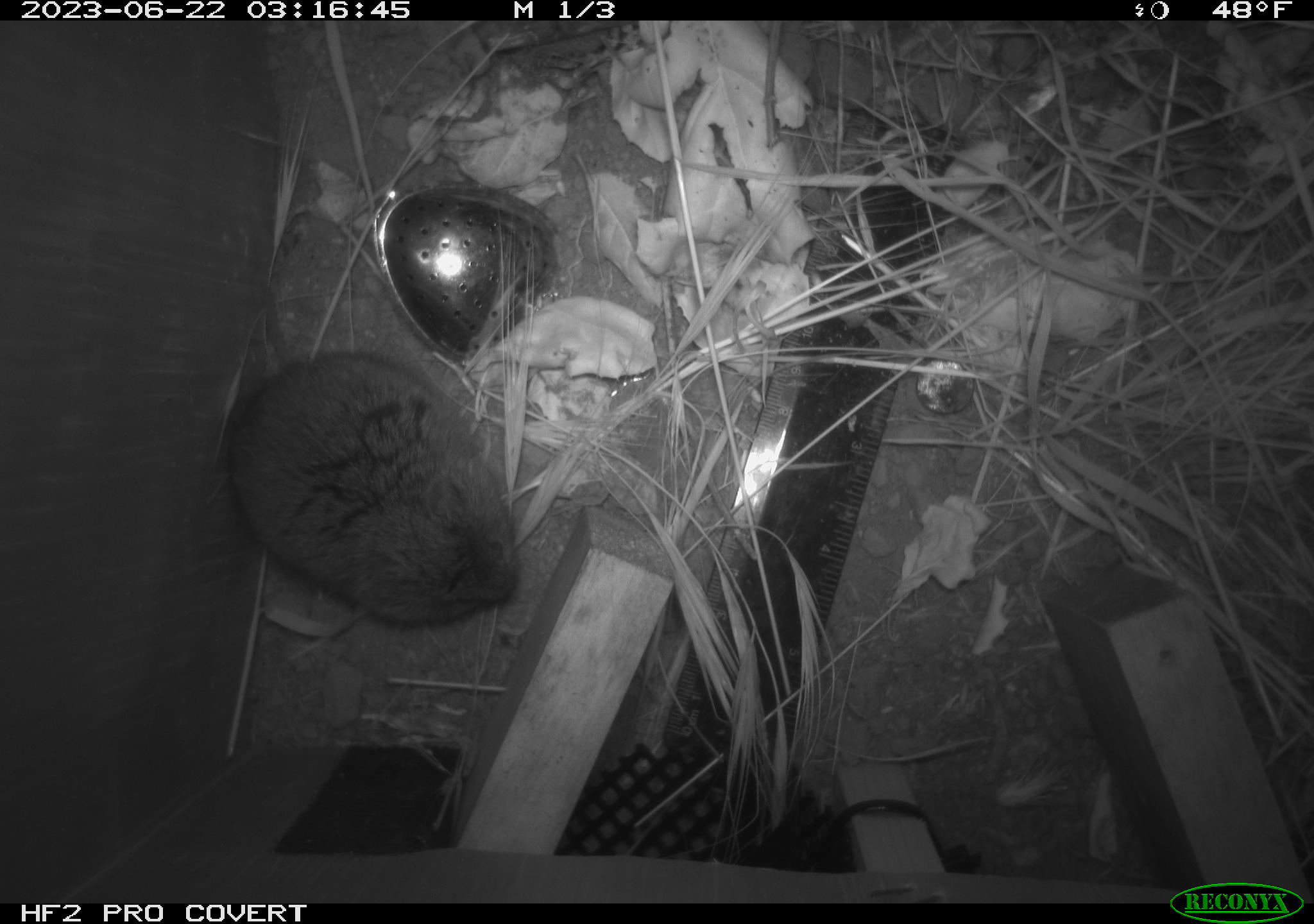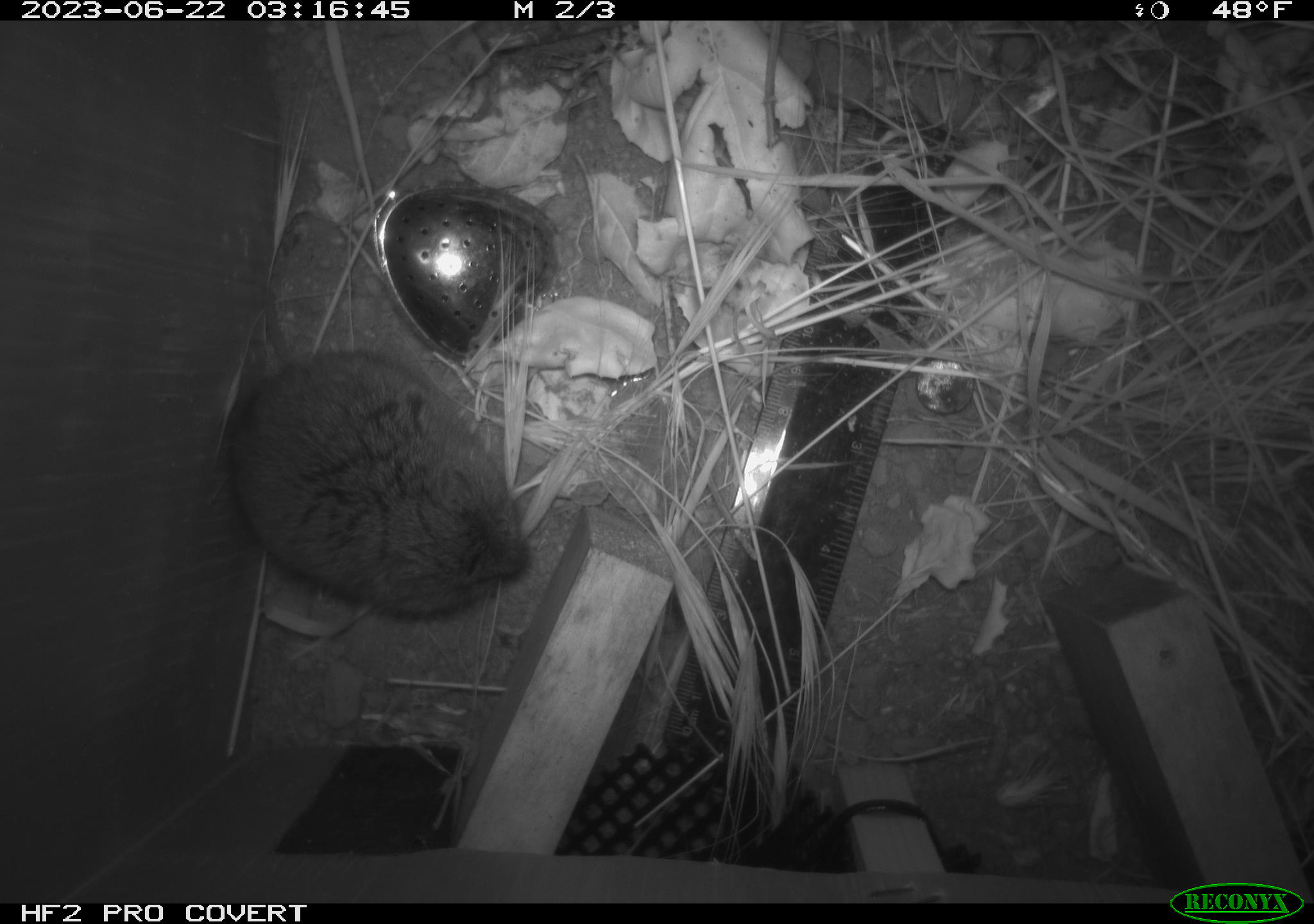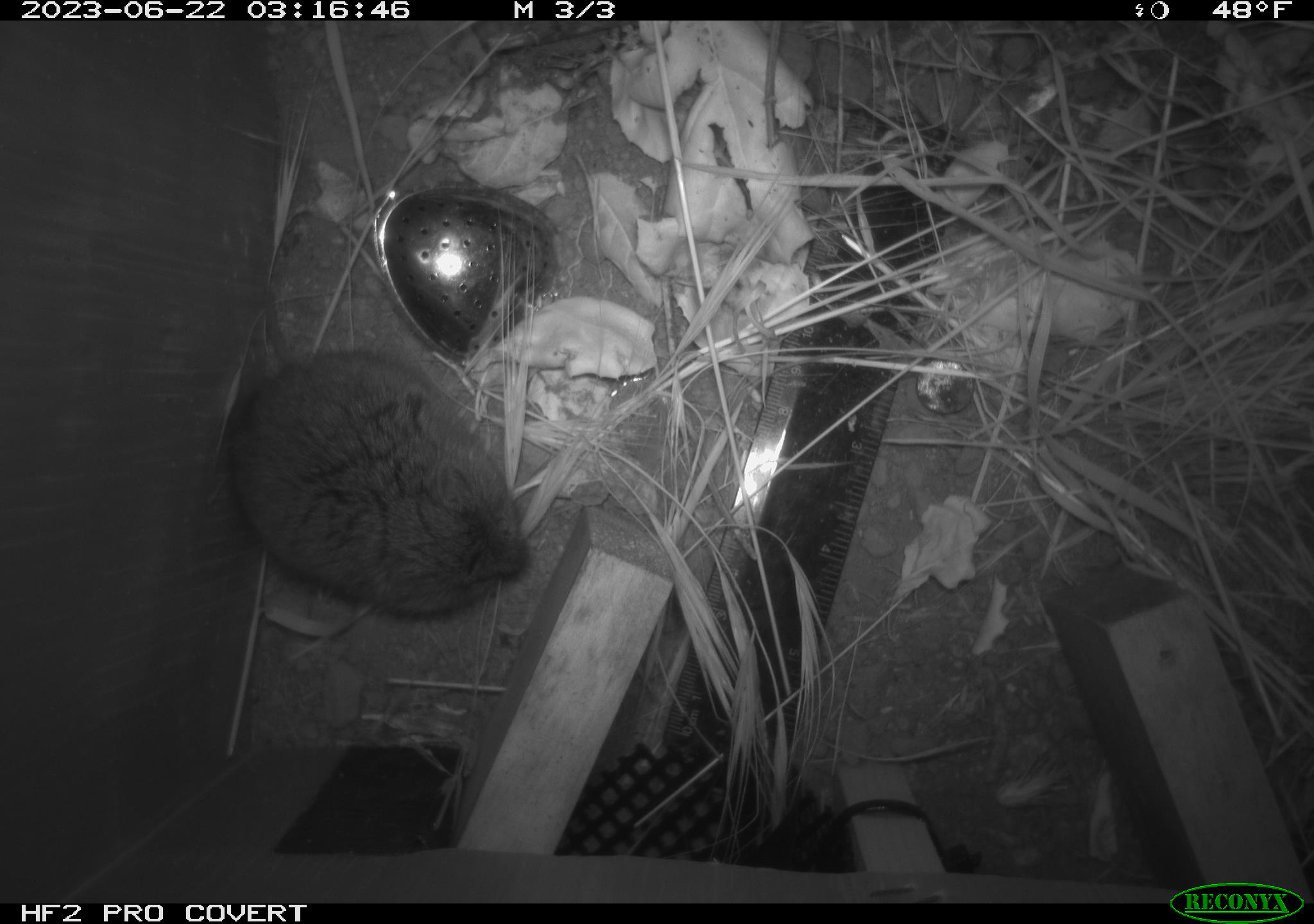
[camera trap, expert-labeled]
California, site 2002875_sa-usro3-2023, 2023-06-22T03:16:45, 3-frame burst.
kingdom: Animalia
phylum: Chordata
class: Mammalia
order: Rodentia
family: Cricetidae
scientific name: Arvicolinae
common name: voles, lemmings, and muskrats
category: arvicolinae subfamily